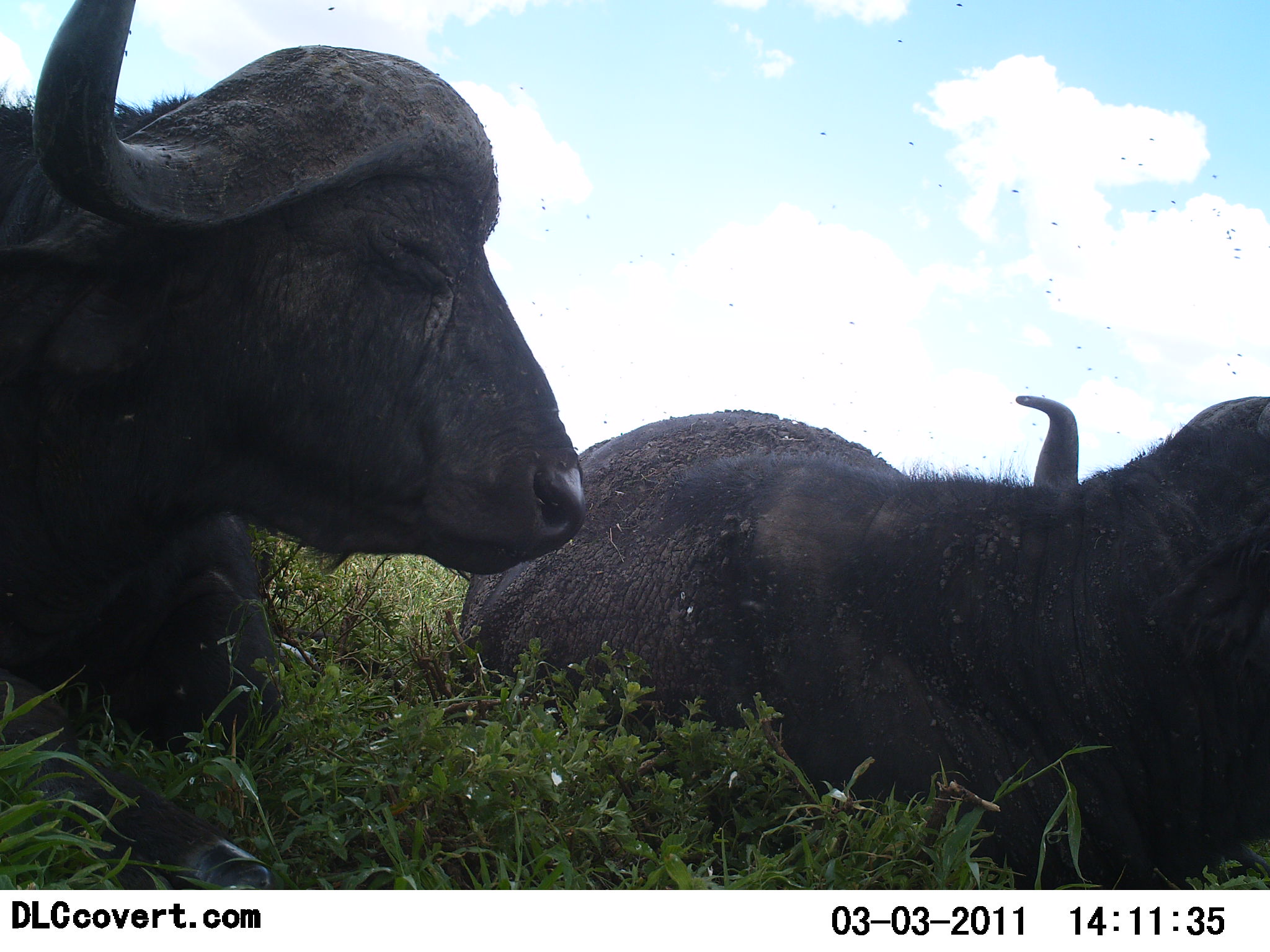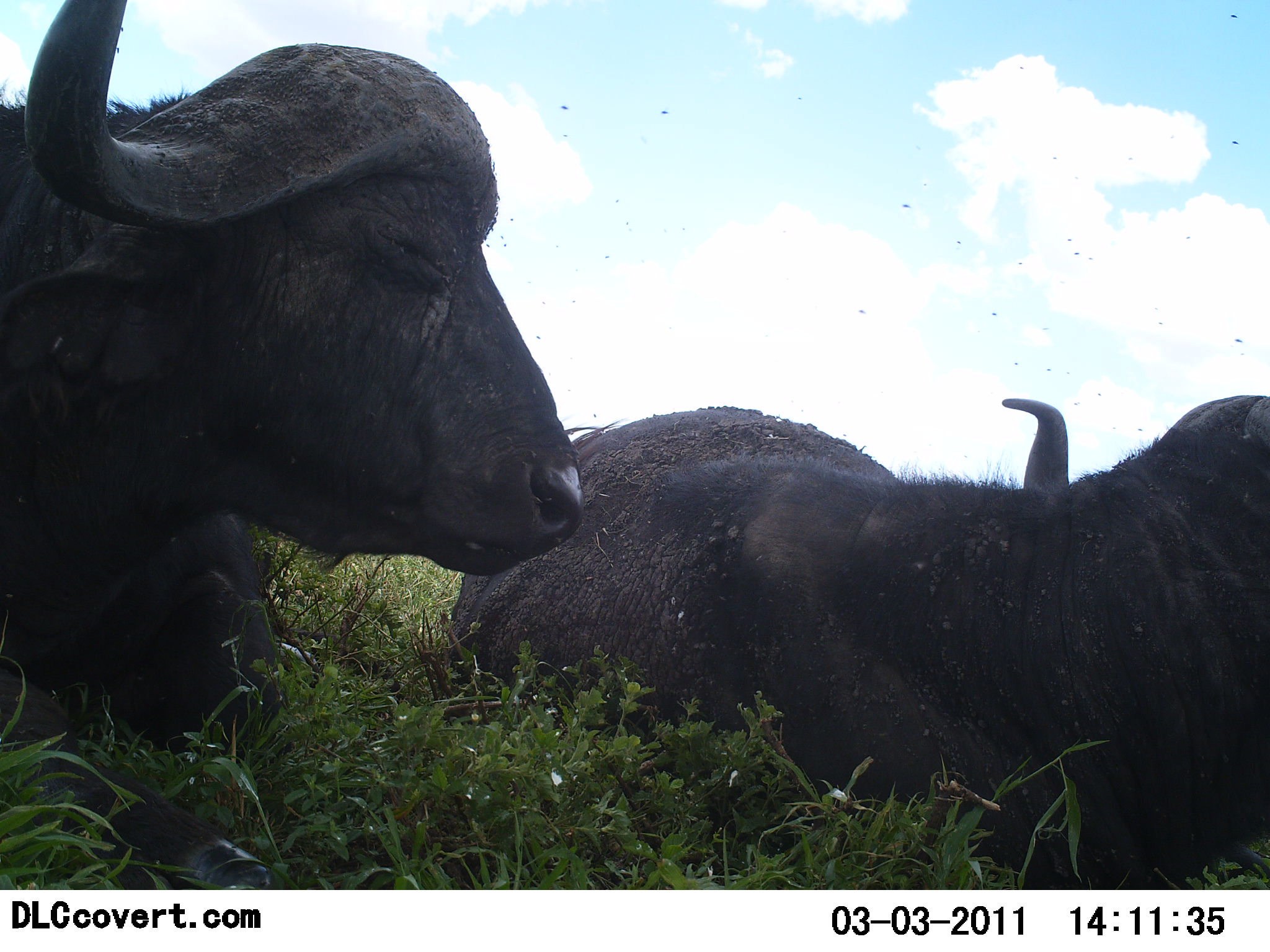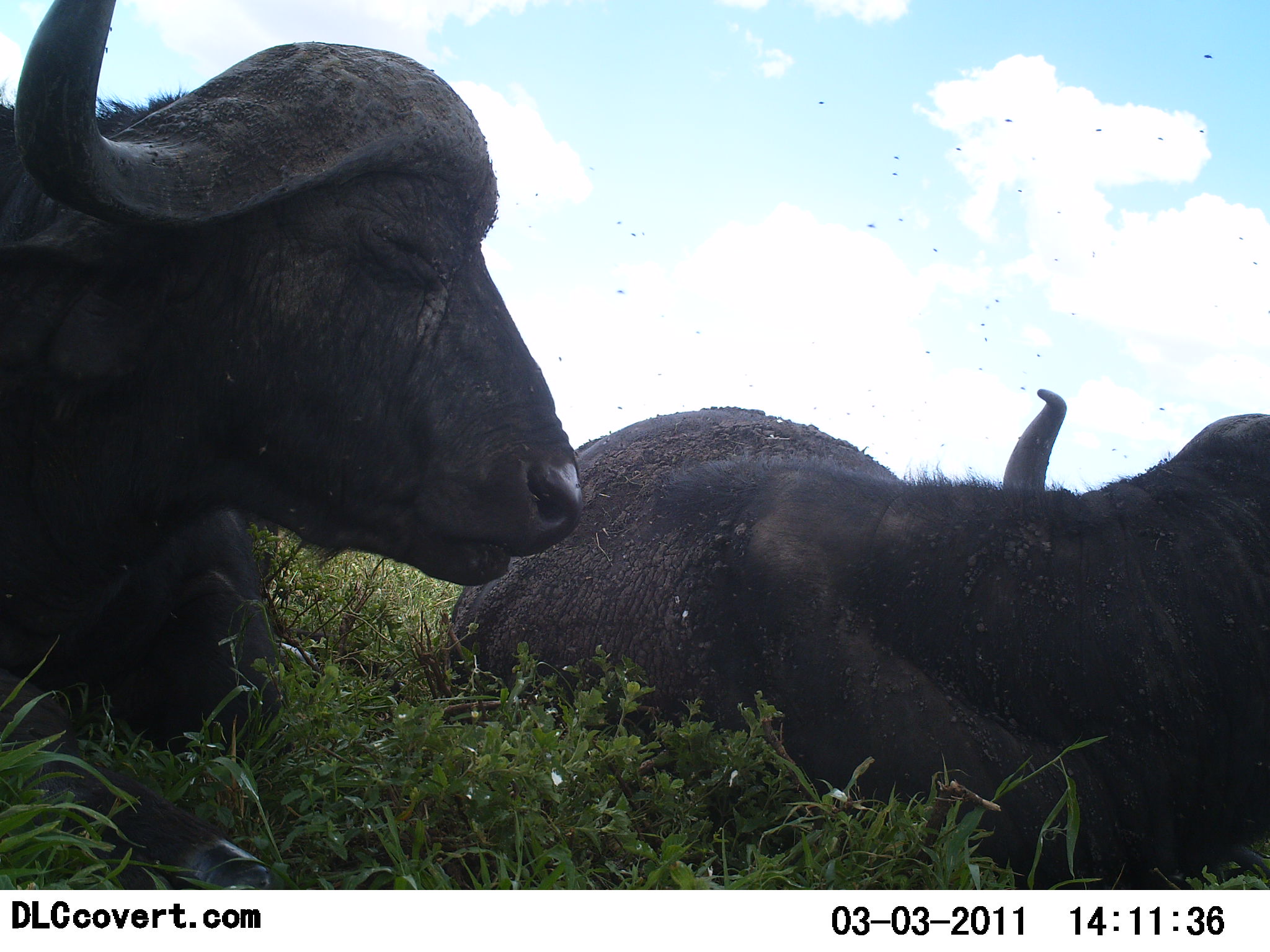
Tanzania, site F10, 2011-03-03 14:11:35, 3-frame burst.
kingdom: Animalia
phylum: Chordata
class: Mammalia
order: Artiodactyla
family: Bovidae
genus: Syncerus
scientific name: Syncerus caffer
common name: cape buffalo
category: buffalo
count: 2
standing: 0%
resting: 100%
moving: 0%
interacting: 0%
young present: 0%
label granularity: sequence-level